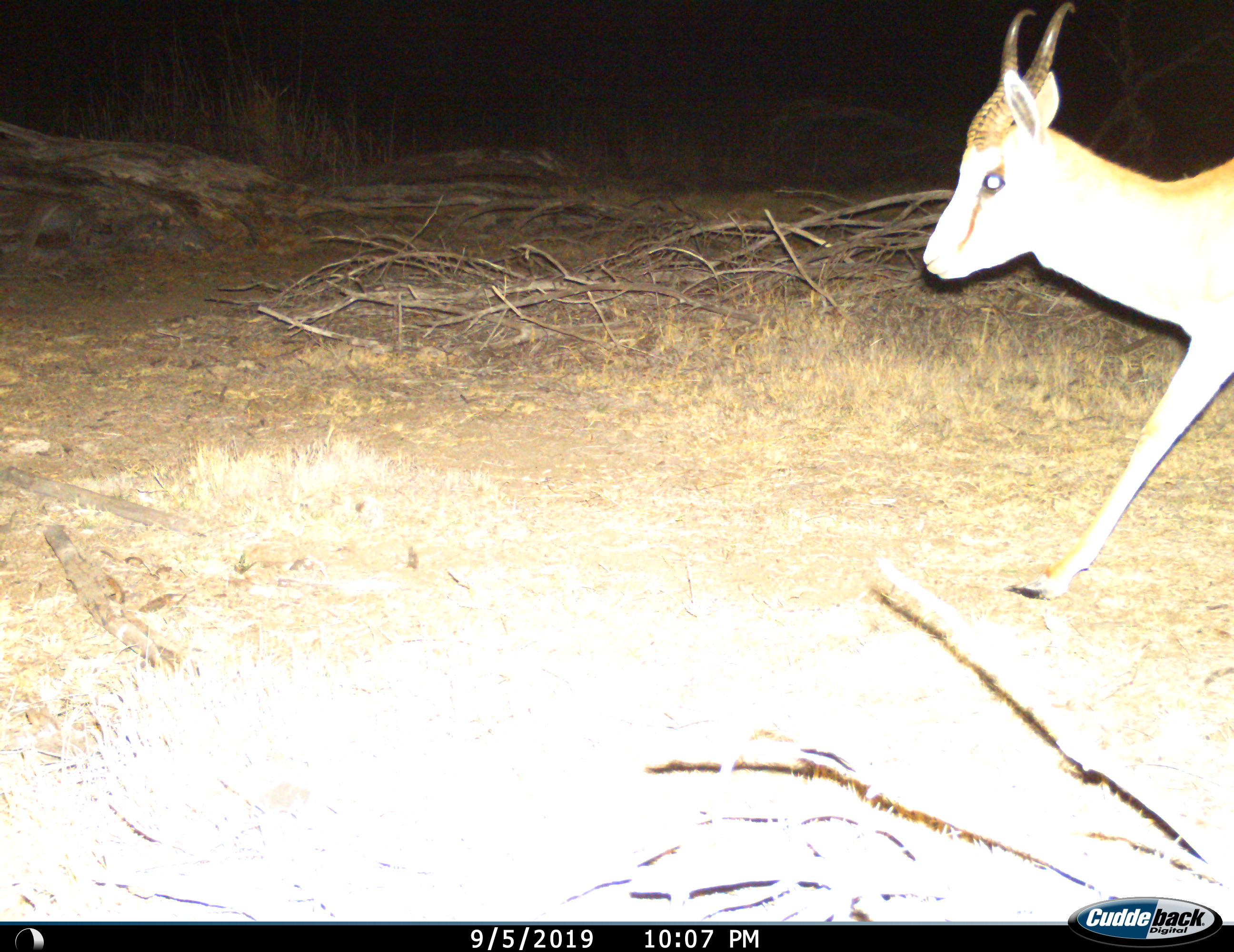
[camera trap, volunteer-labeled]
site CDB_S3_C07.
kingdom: Animalia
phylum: Chordata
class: Mammalia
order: Artiodactyla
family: Bovidae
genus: Antidorcas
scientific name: Antidorcas marsupialis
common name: springbok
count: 1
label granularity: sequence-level